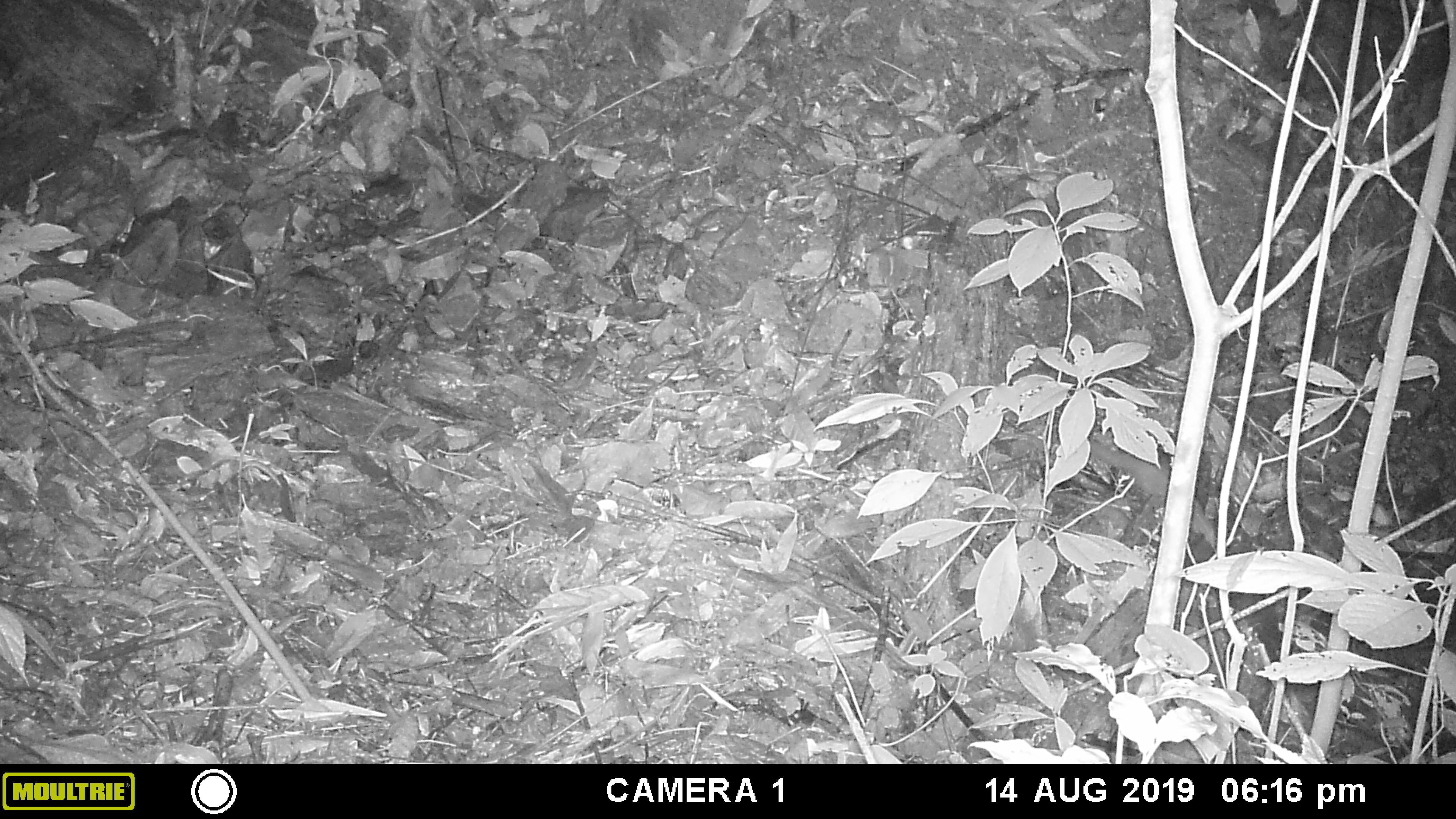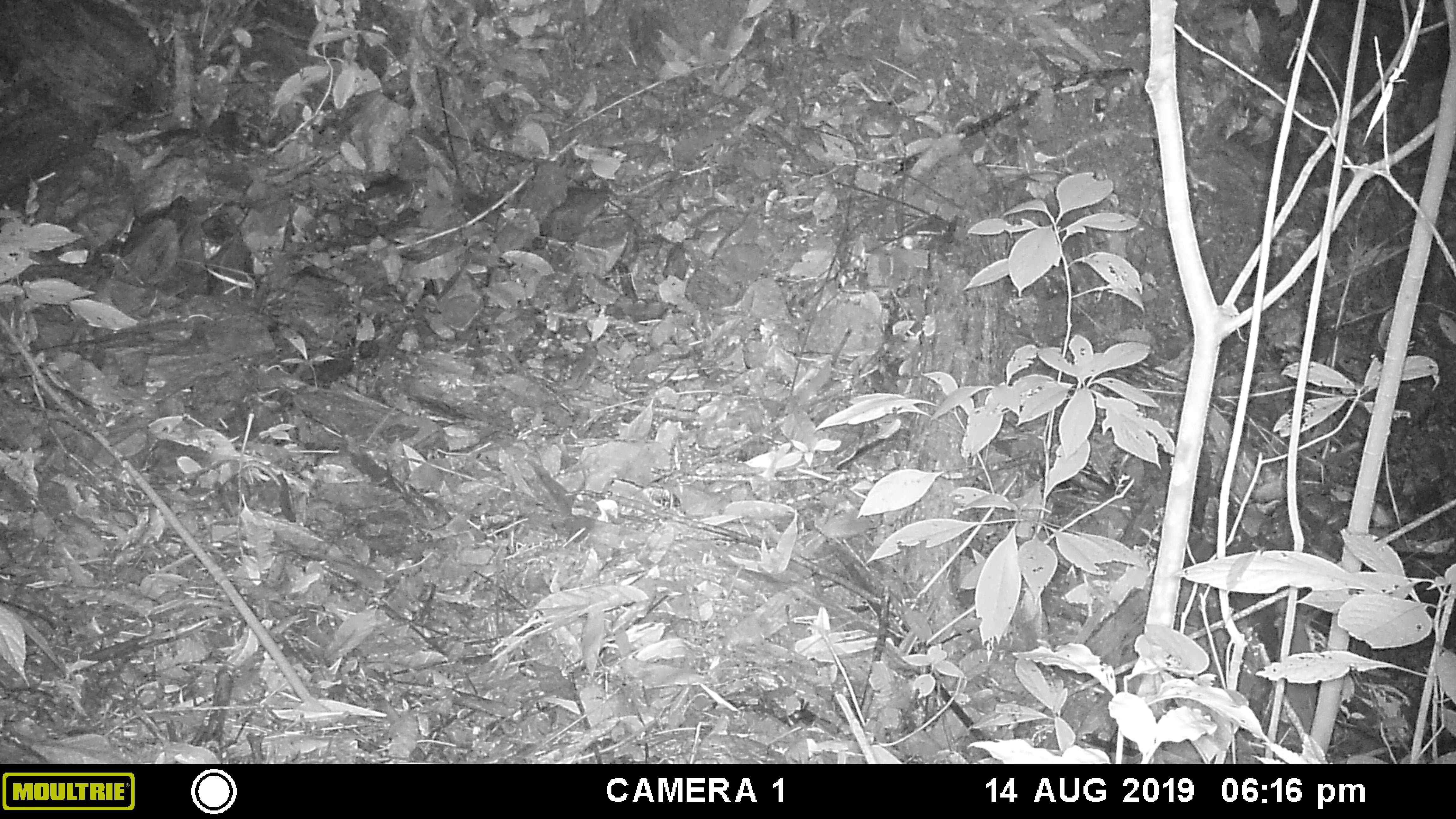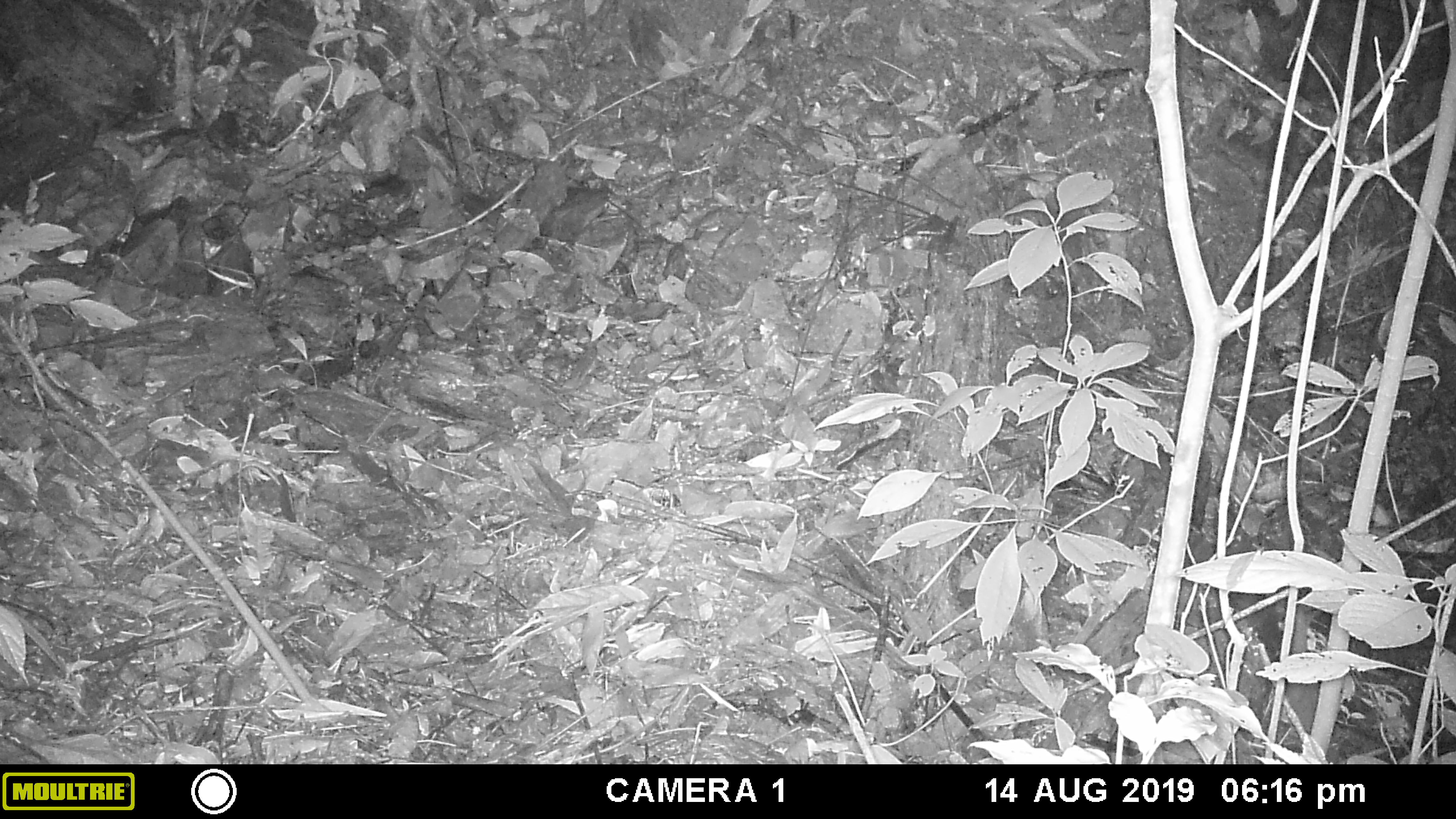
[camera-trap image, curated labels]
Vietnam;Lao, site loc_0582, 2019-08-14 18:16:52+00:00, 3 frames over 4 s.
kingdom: Animalia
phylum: Chordata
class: Mammalia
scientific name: Mammalia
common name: mammal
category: unidentified small mammal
Unidentified small mammal (mammal) (Mammalia). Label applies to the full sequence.